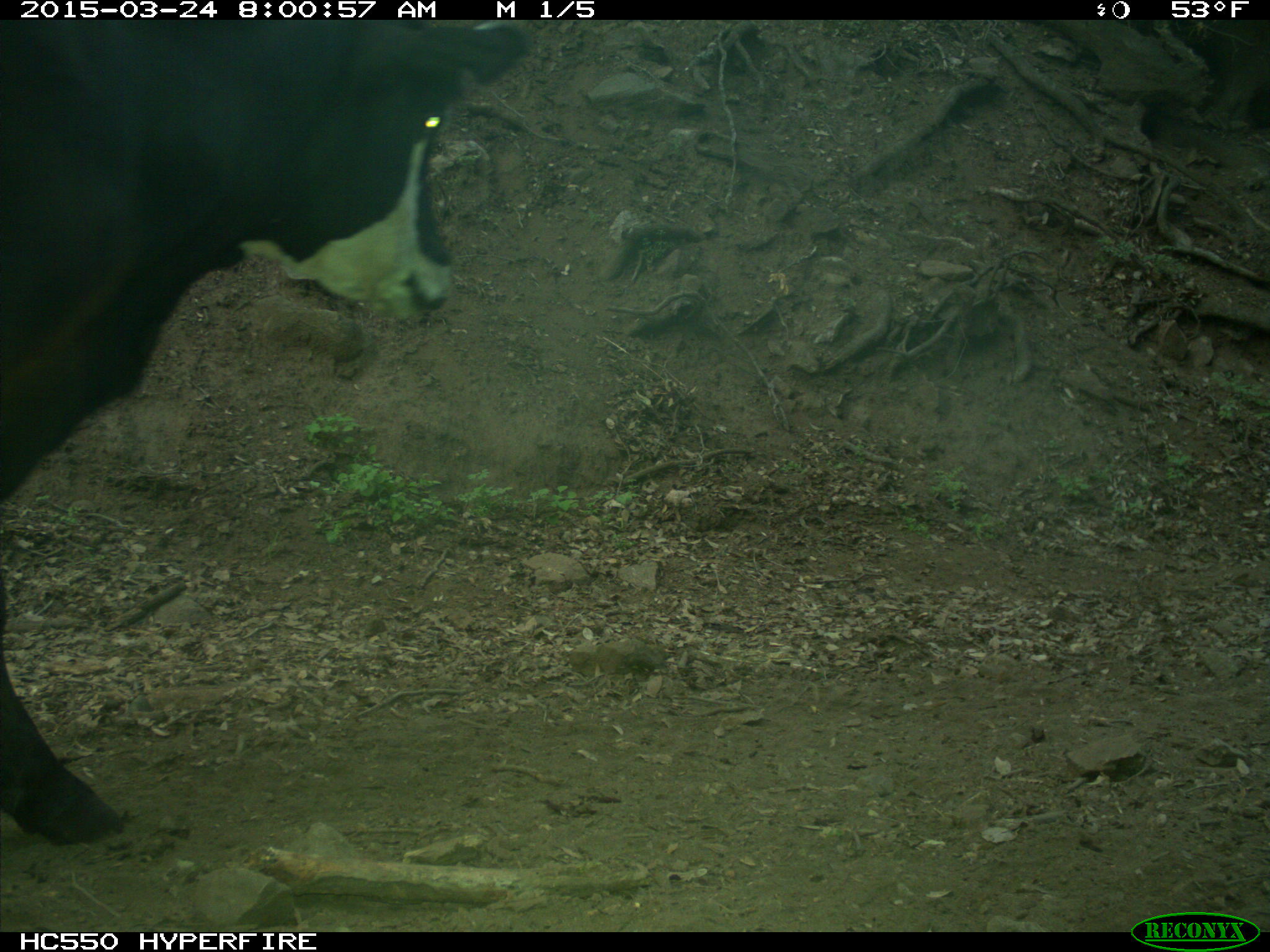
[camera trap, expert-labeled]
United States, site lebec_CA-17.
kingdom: Animalia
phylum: Chordata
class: Mammalia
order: Artiodactyla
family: Bovidae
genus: Bos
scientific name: Bos taurus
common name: domestic cow